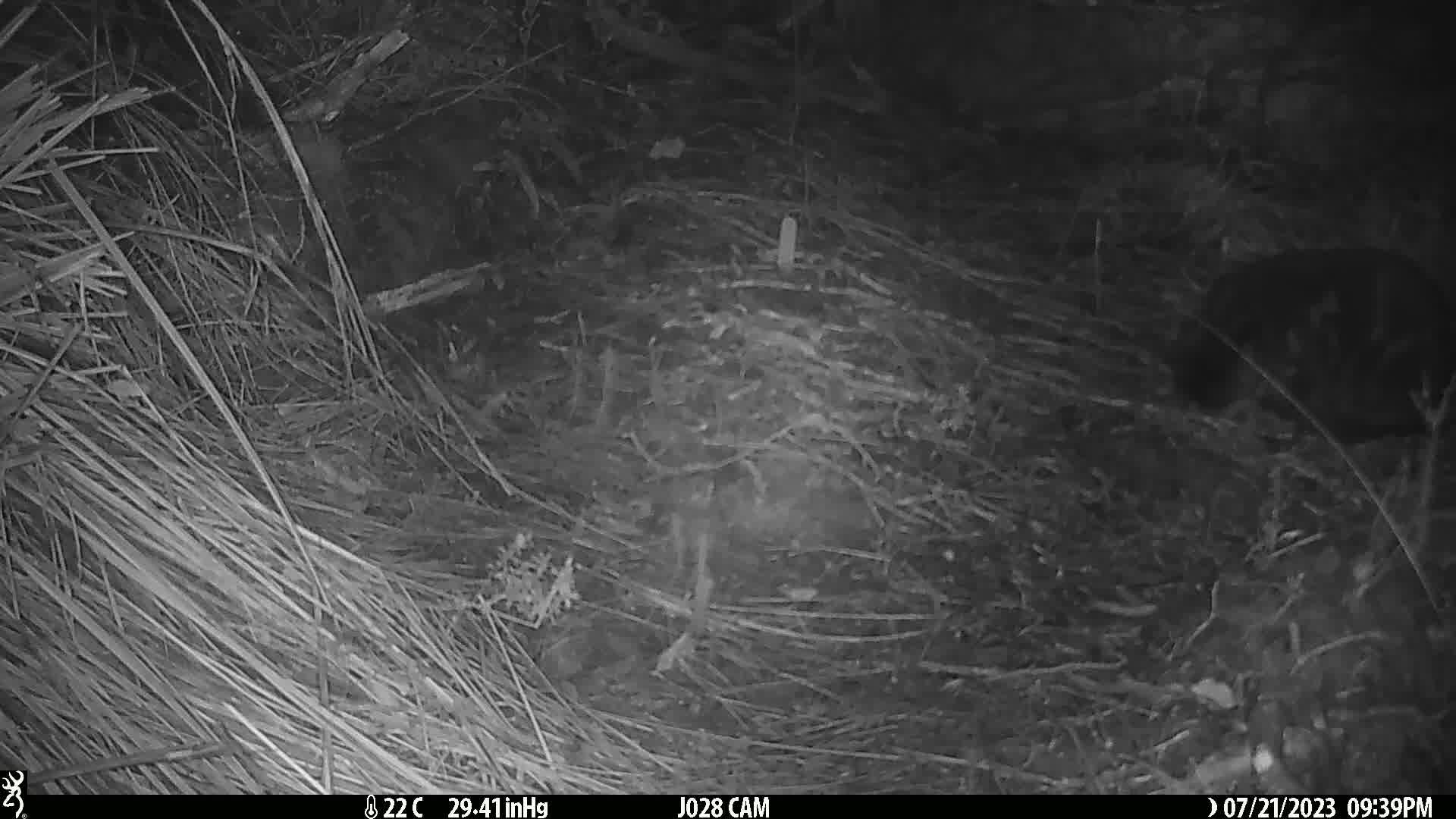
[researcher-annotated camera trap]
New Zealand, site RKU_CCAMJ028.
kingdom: Animalia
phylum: Chordata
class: Mammalia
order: Carnivora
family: Felidae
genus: Felis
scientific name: Felis catus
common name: domestic cat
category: cat